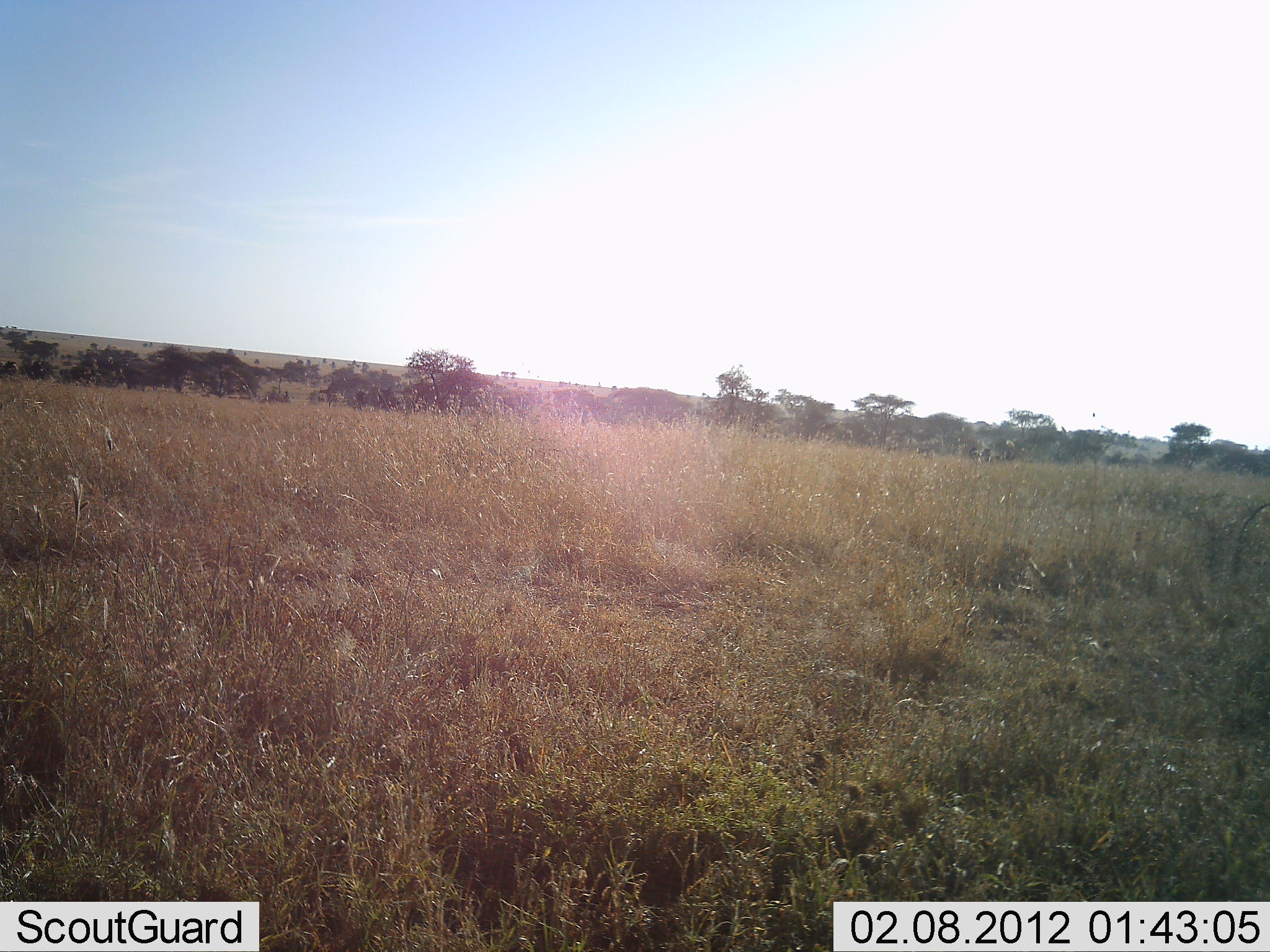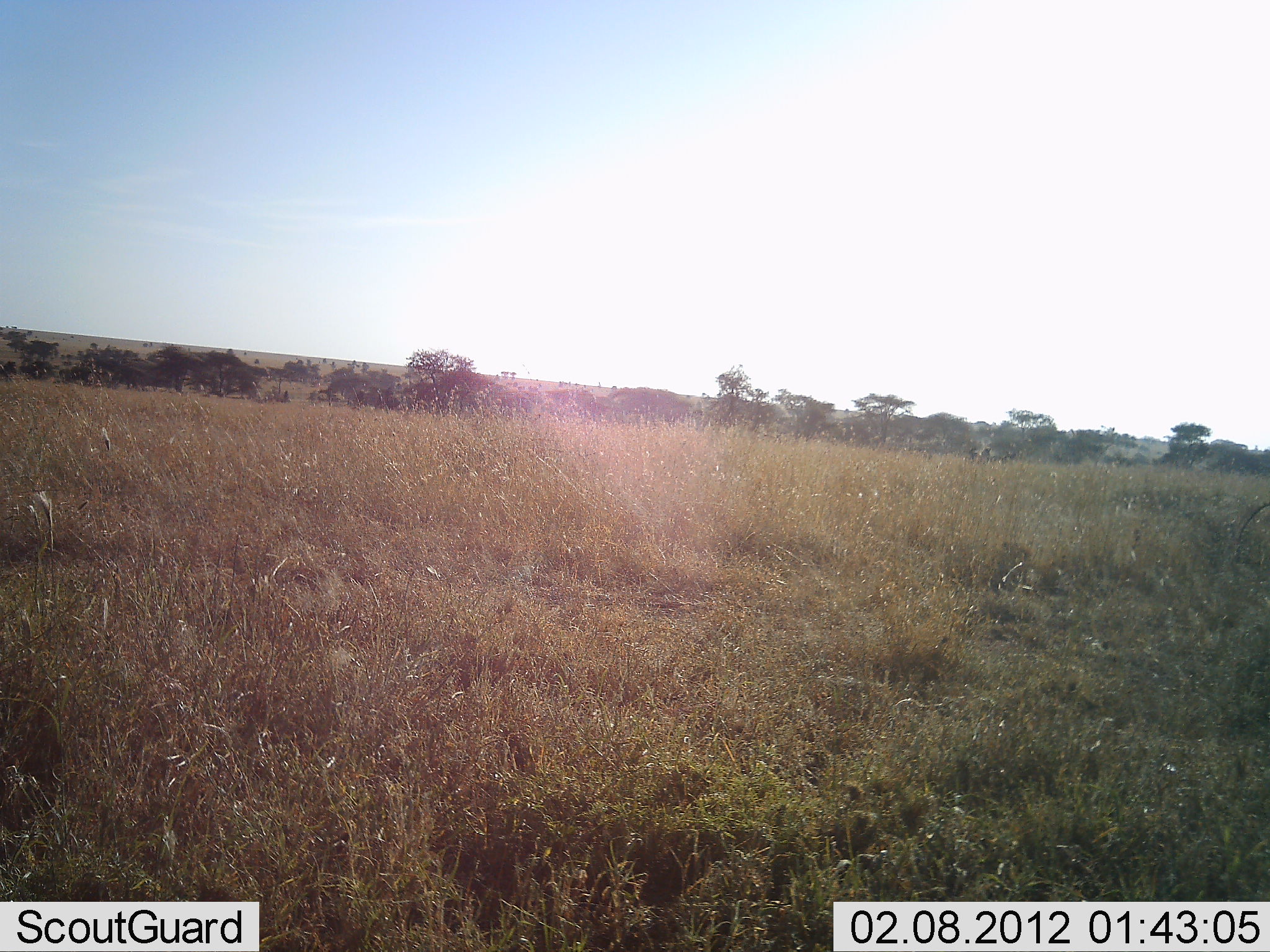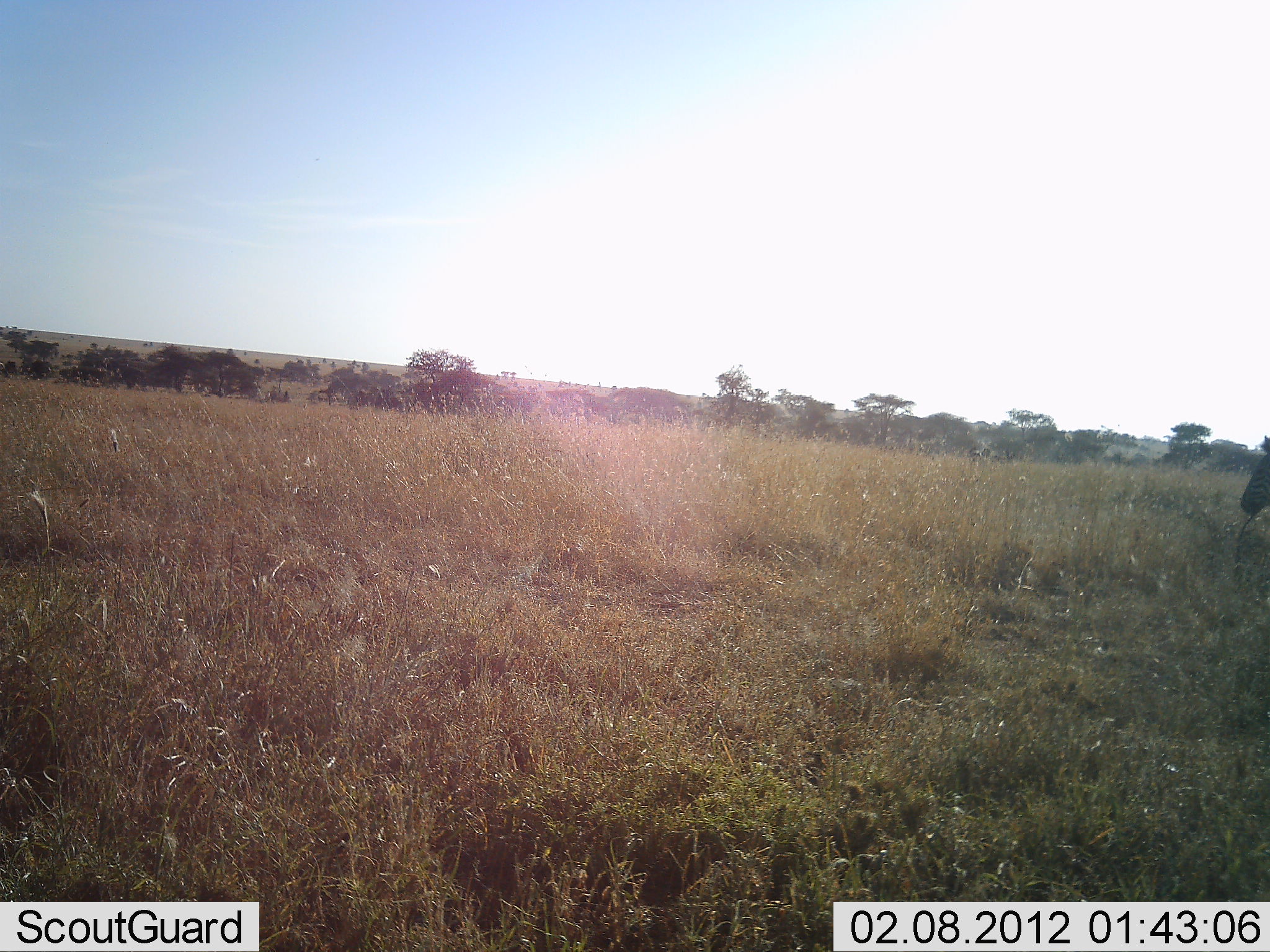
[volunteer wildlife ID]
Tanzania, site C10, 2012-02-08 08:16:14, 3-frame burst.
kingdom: Animalia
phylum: Chordata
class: Mammalia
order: Perissodactyla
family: Equidae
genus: Equus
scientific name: Equus quagga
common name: plains zebra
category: zebra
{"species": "zebra (plains zebra) (Equus quagga)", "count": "1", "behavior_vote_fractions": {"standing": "0%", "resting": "0%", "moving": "100%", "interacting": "0%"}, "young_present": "0%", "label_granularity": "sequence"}